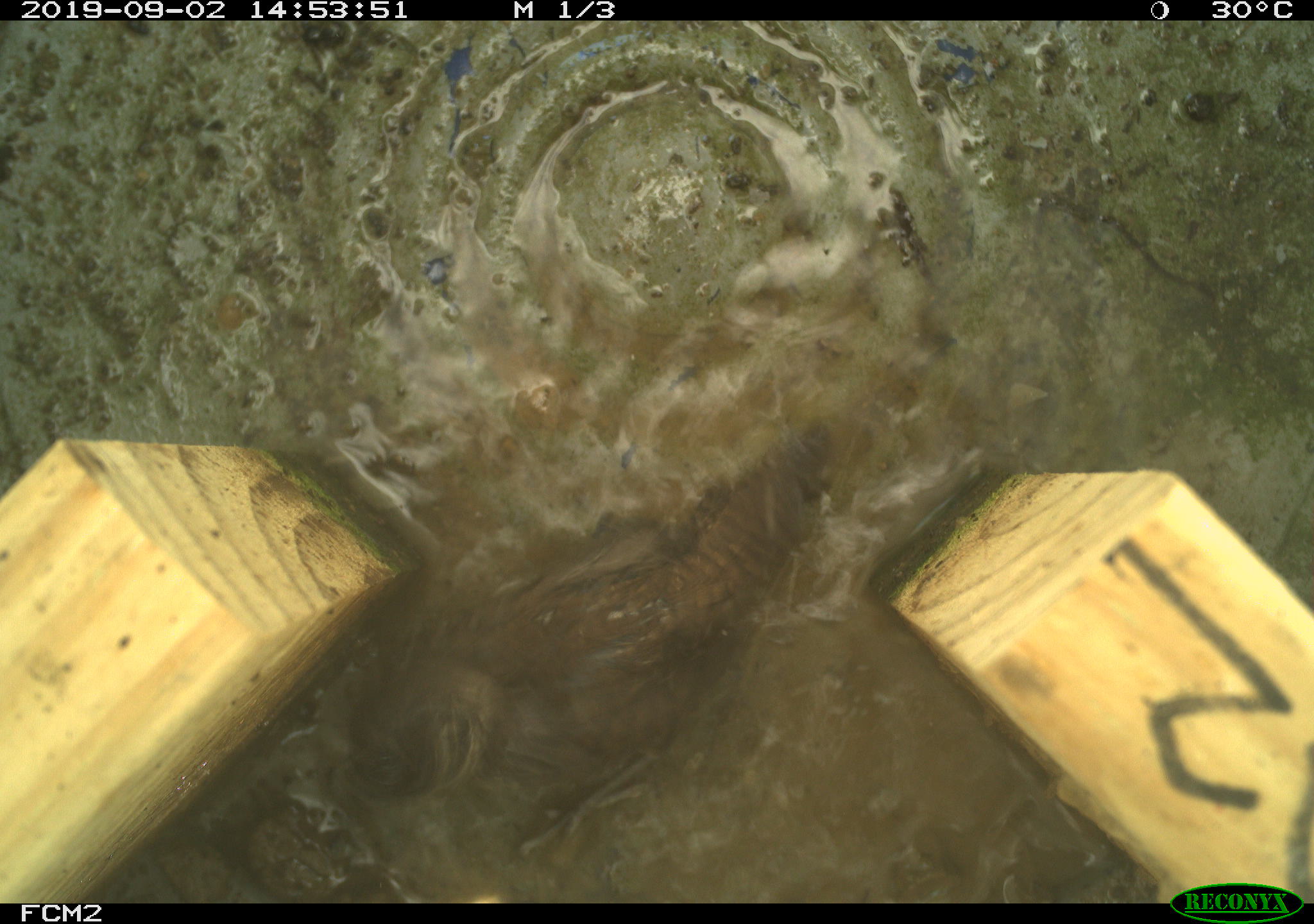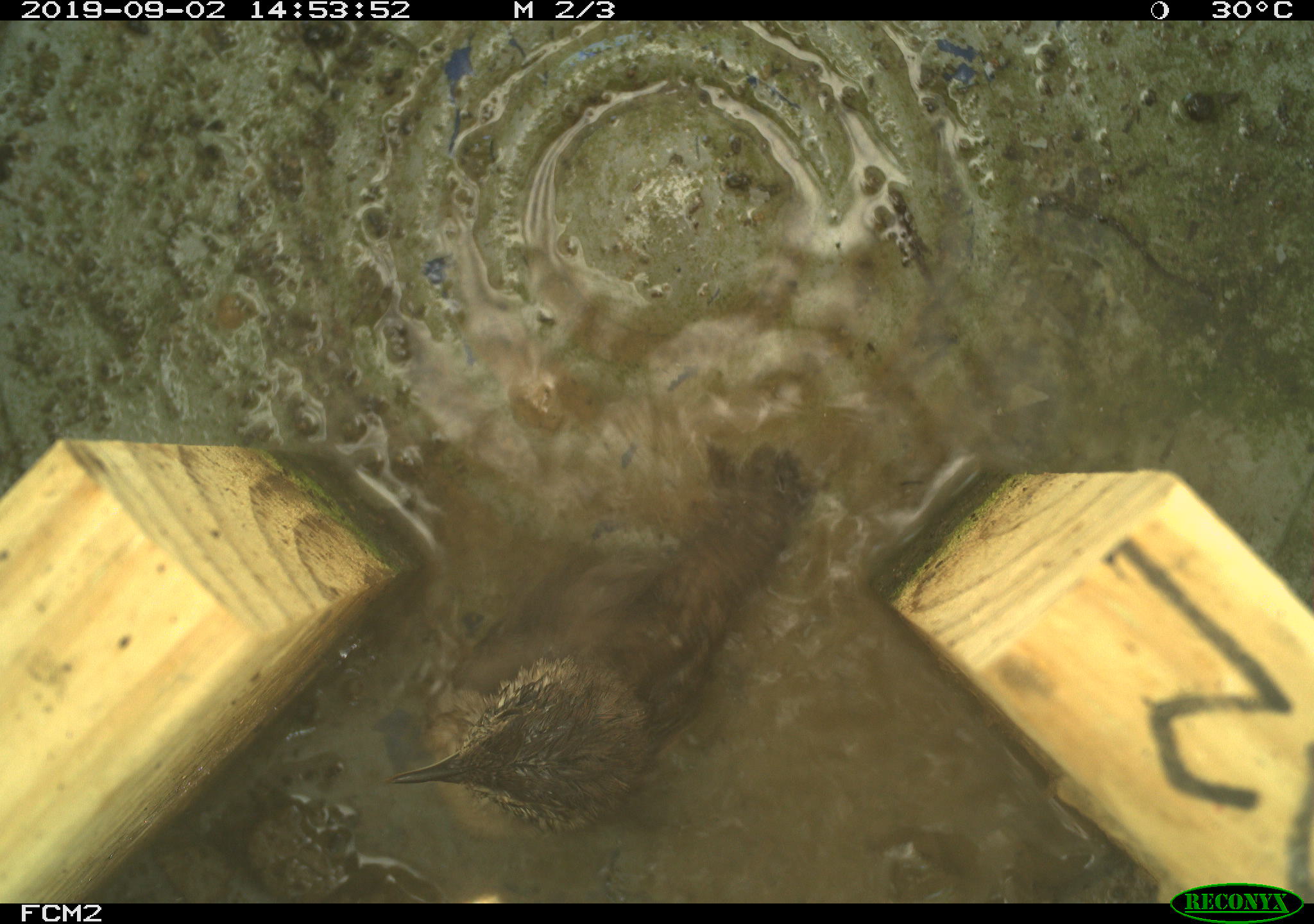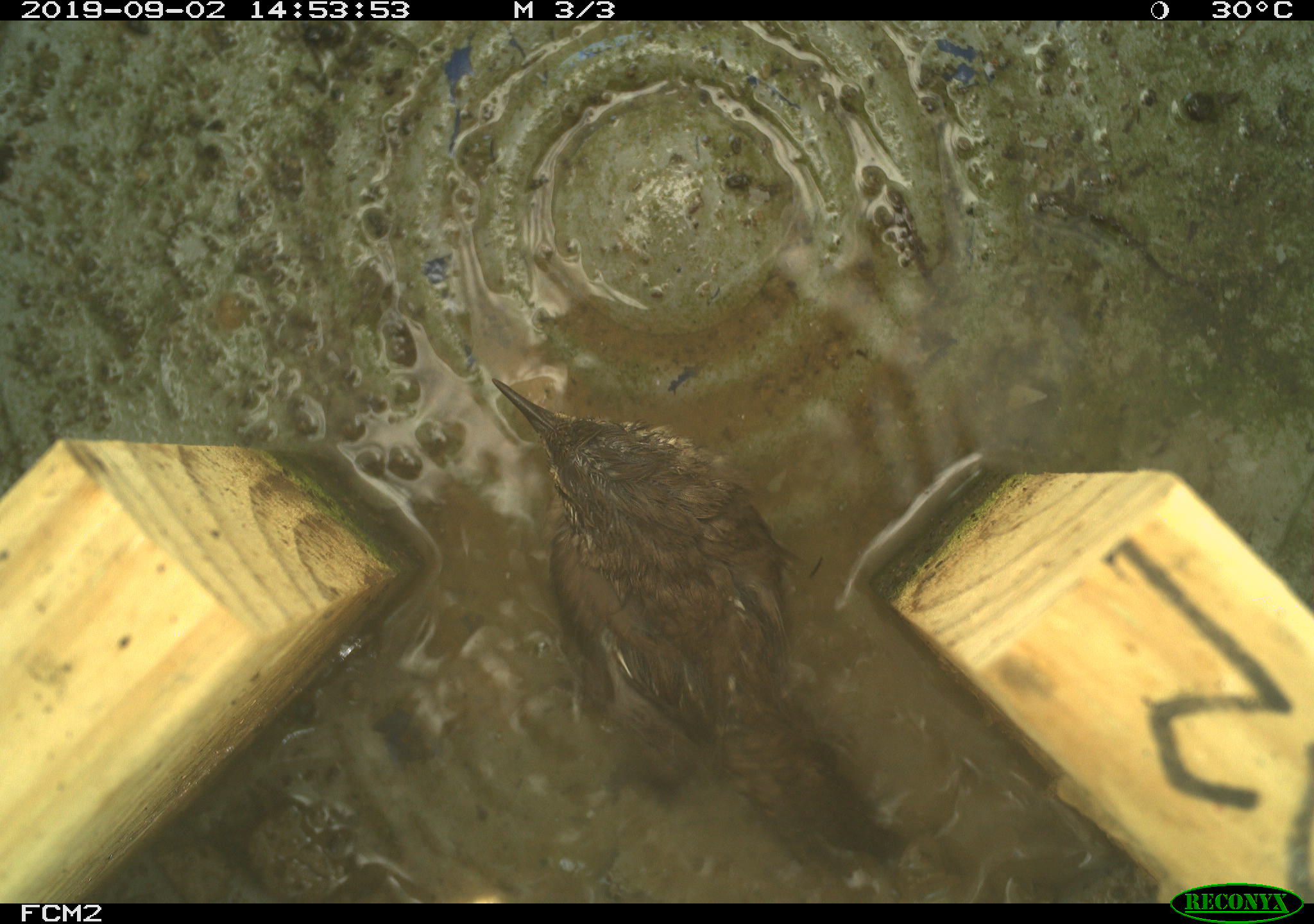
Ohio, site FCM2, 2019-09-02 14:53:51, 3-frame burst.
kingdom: Animalia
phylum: Chordata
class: Aves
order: Passeriformes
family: Troglodytidae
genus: Troglodytes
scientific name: Troglodytes aedon aedon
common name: northern house wren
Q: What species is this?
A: Northern house wren (Troglodytes aedon aedon).